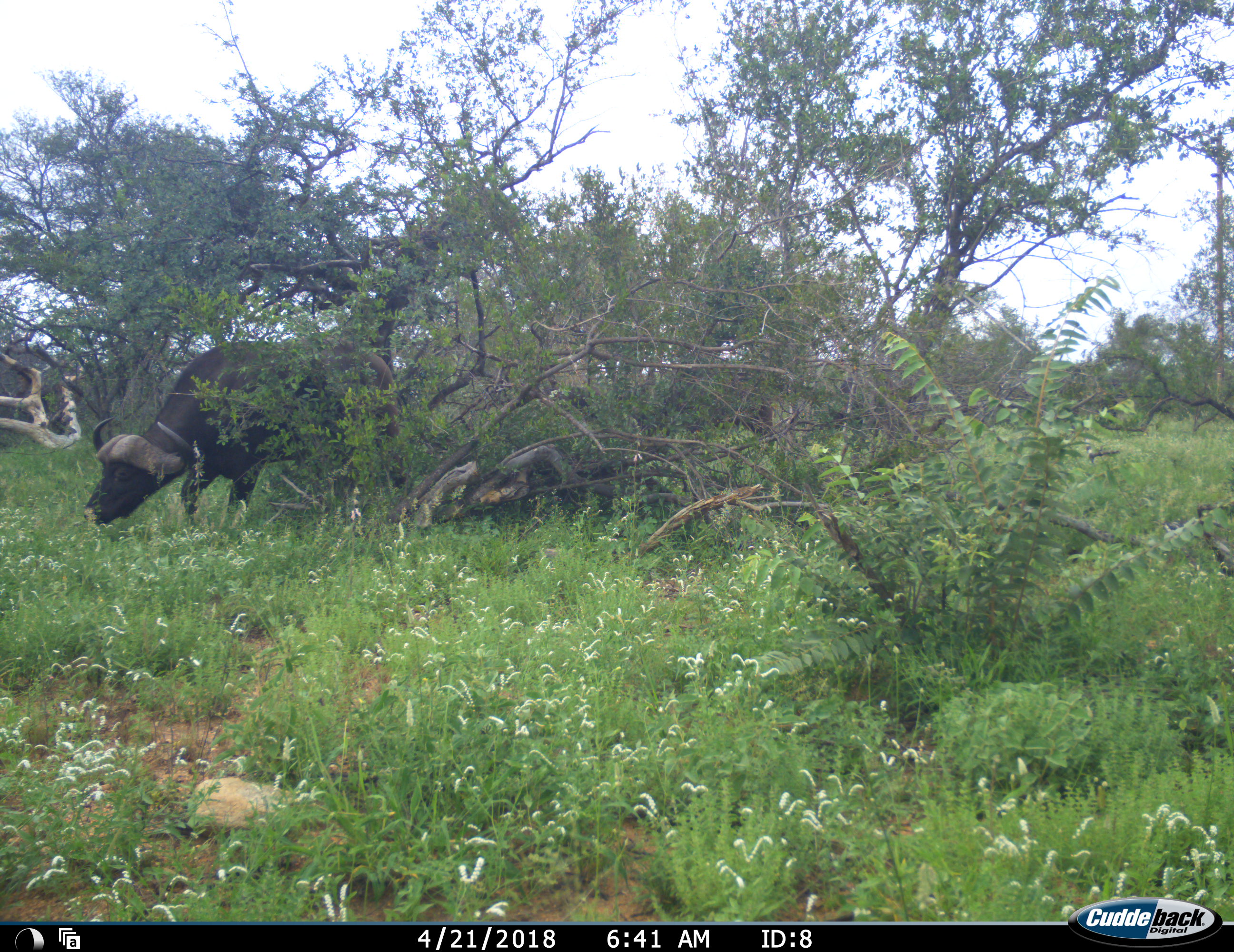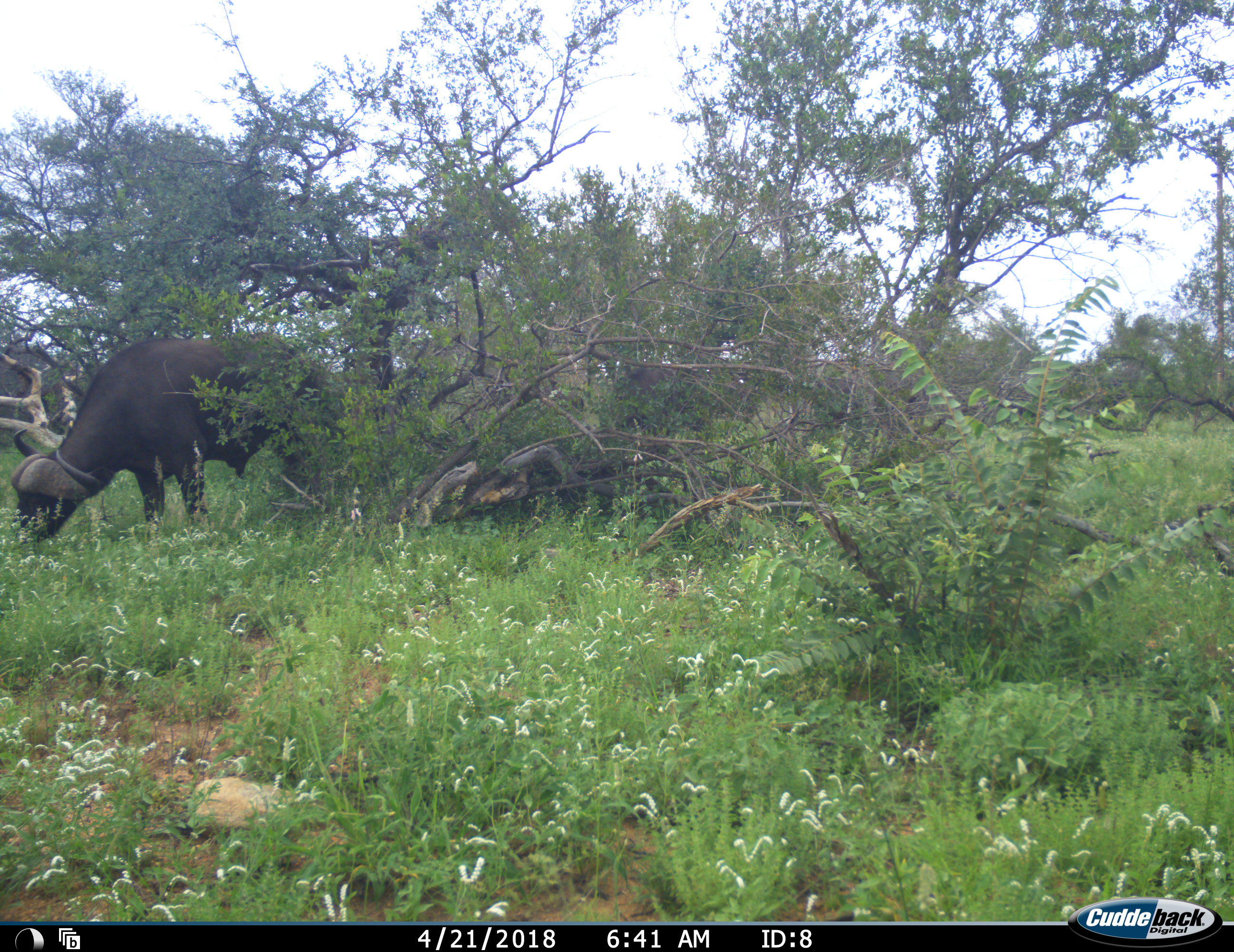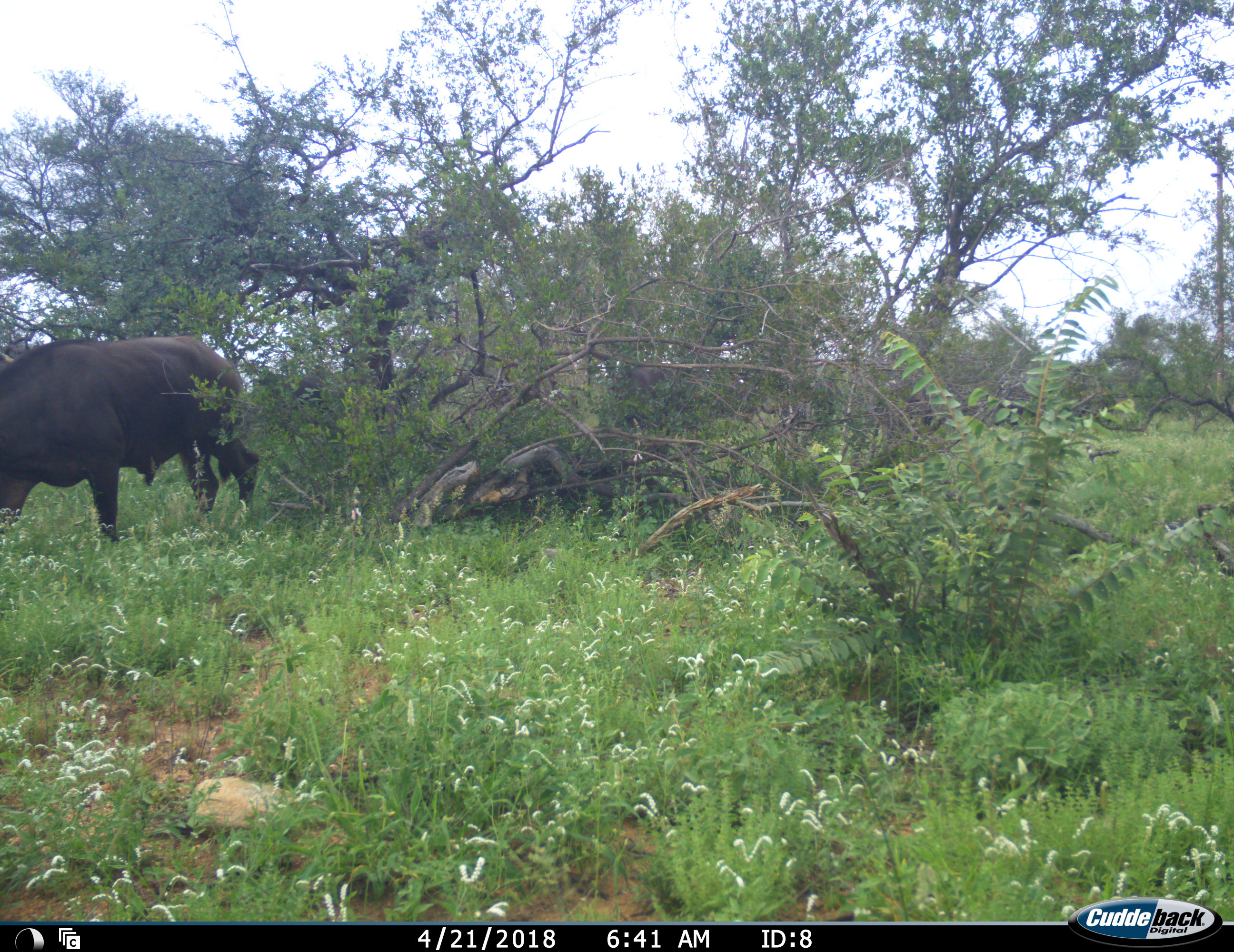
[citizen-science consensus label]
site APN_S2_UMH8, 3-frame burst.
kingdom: Animalia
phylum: Chordata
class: Mammalia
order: Artiodactyla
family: Bovidae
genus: Syncerus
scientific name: Syncerus caffer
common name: african buffalo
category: buffalo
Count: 3.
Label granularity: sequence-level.